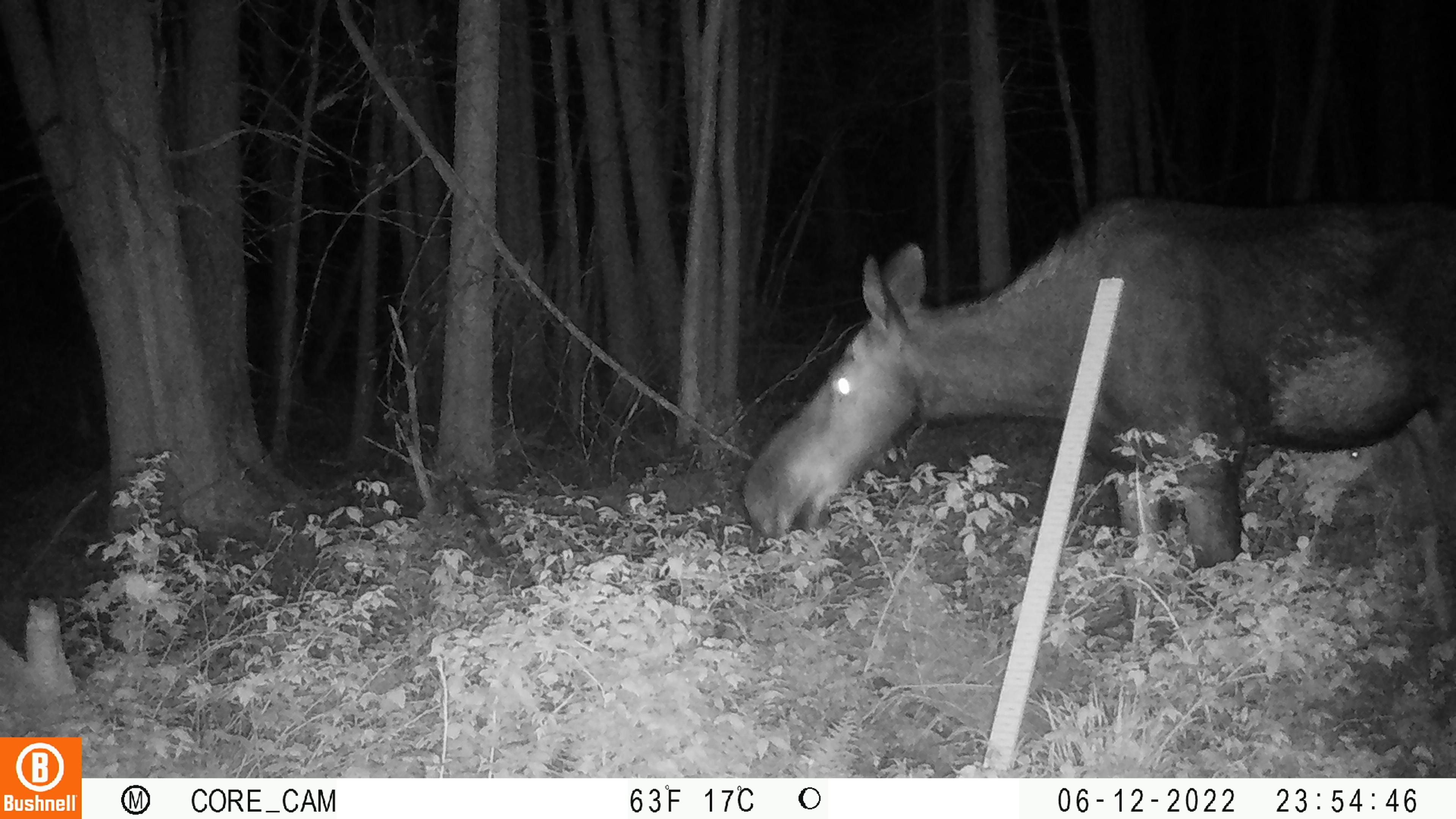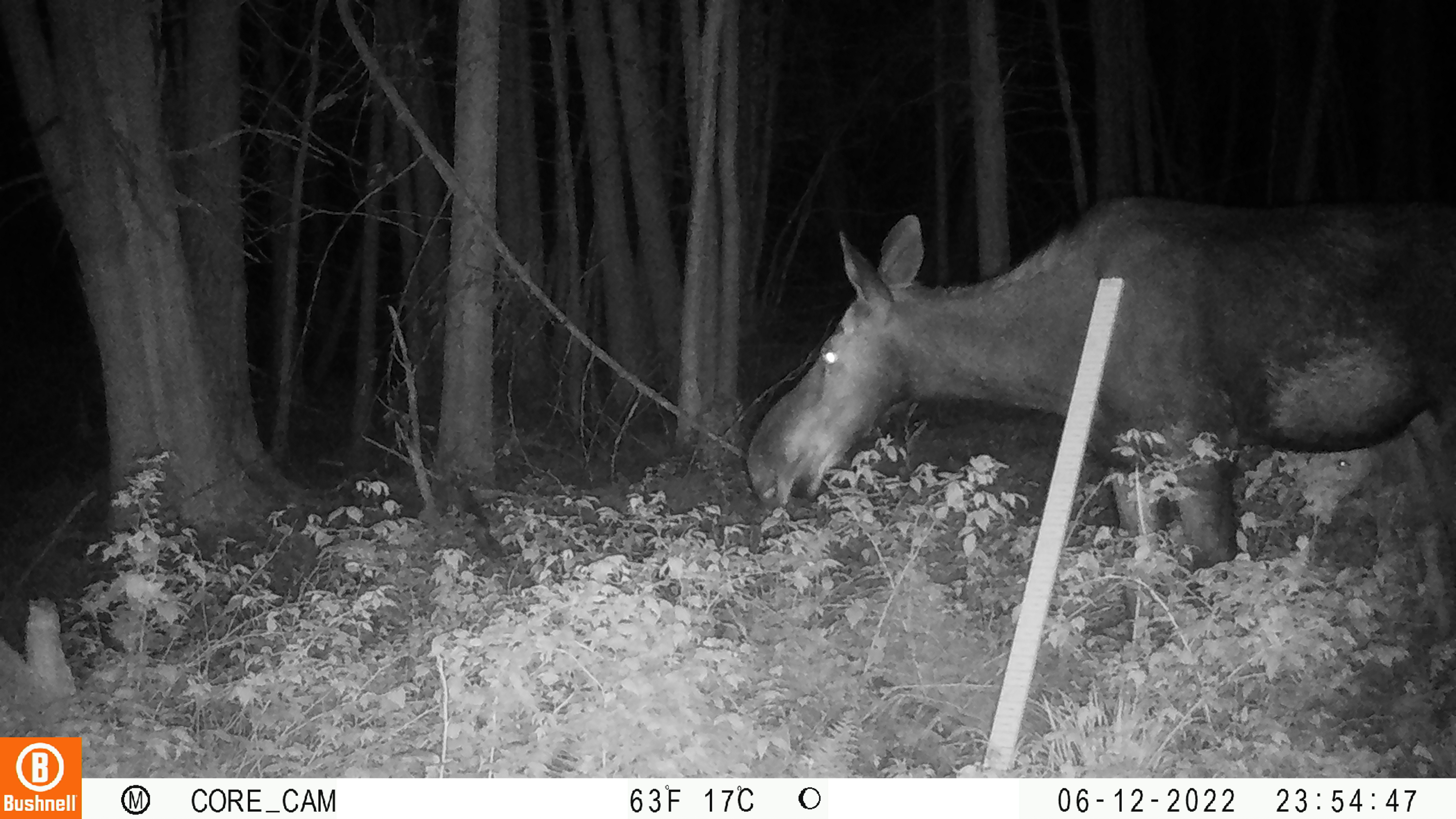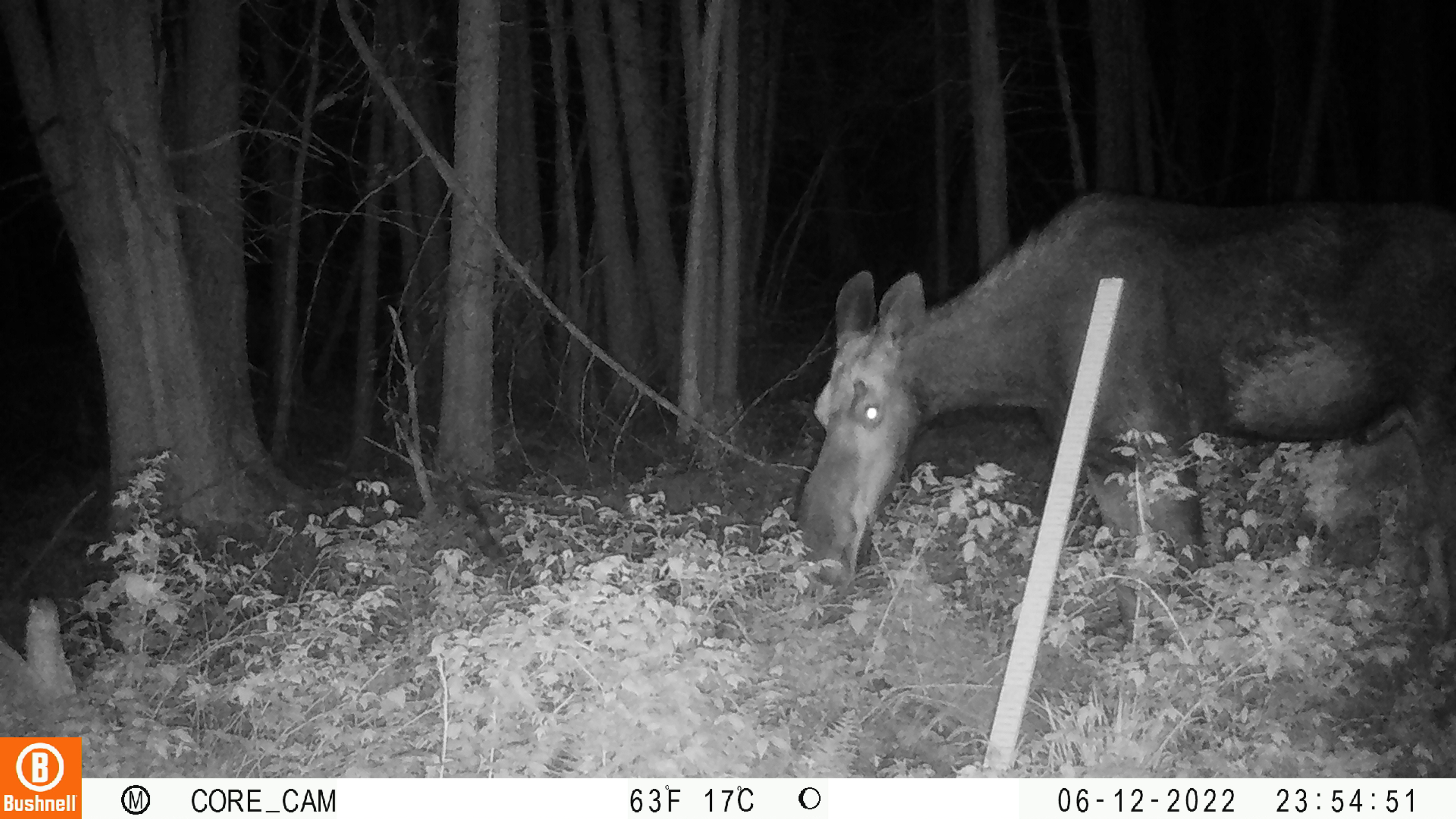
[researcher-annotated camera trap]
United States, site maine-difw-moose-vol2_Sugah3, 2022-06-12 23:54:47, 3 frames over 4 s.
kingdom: Animalia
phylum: Chordata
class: Mammalia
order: Artiodactyla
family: Cervidae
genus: Alces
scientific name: Alces alces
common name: moose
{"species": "moose (Alces alces)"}